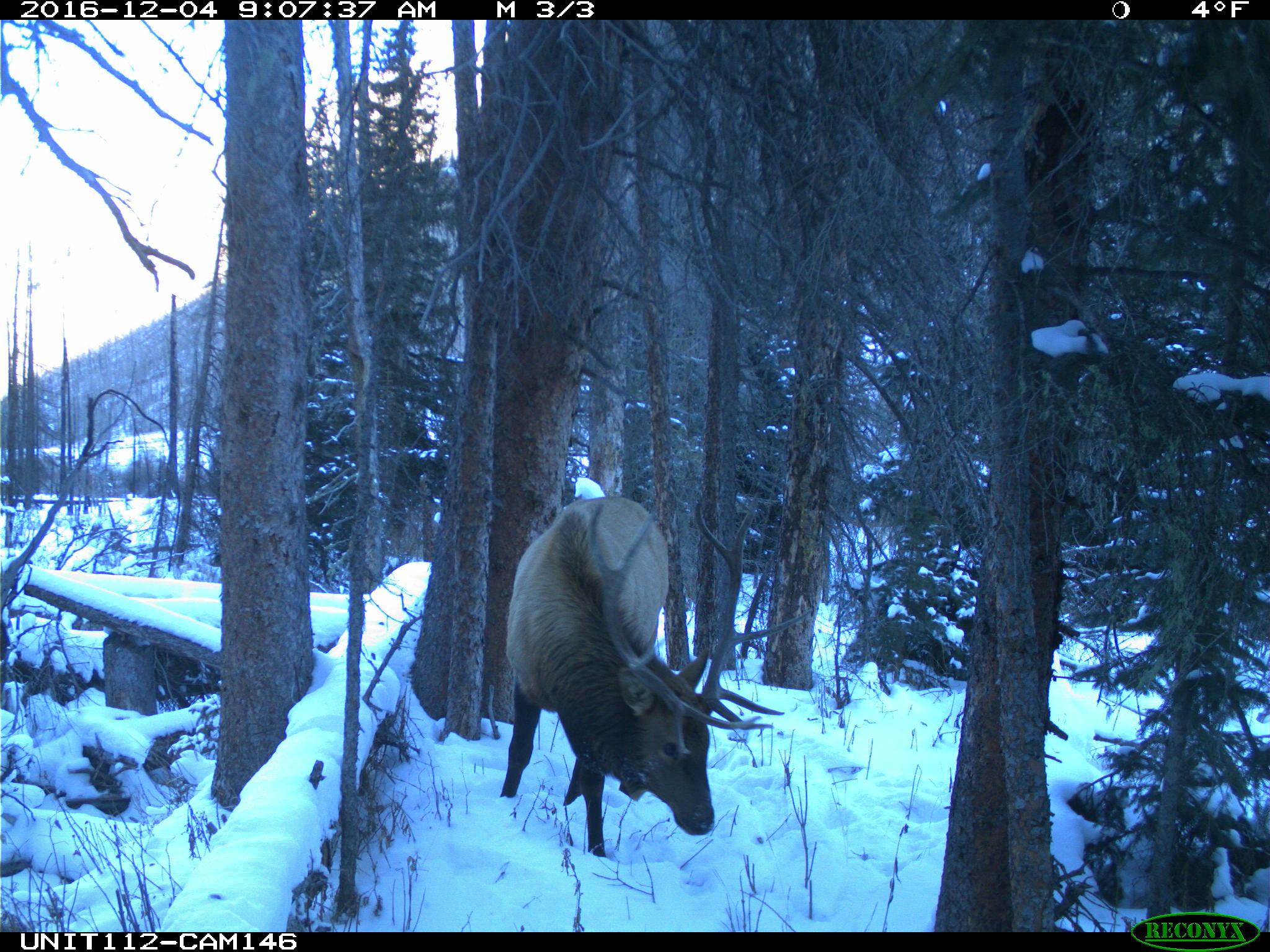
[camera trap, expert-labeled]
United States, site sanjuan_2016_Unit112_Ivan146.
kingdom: Animalia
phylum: Chordata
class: Mammalia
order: Artiodactyla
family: Cervidae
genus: Cervus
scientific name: Cervus elaphus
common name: red deer